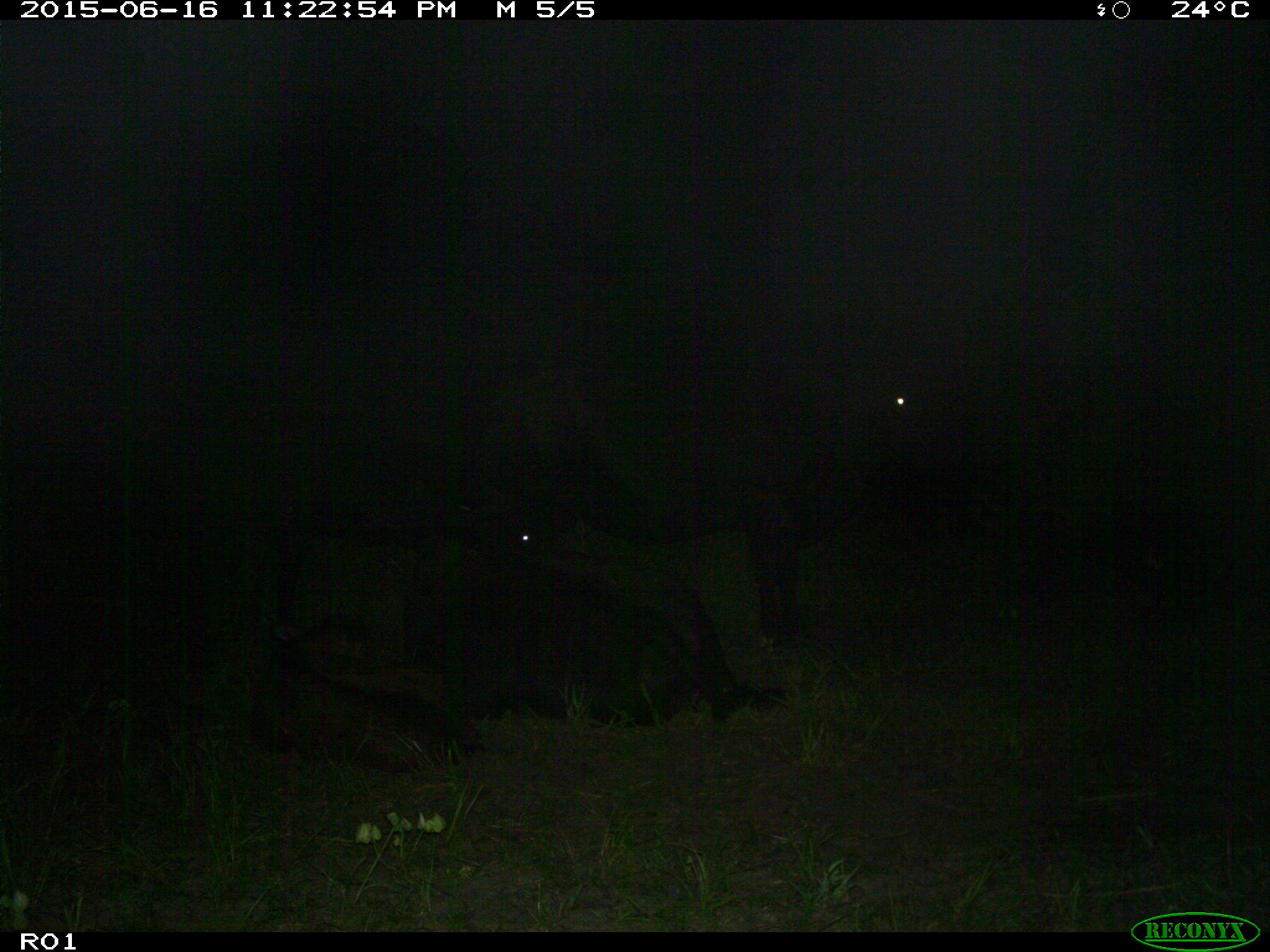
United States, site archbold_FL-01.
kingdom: Animalia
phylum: Chordata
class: Mammalia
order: Artiodactyla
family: Bovidae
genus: Bos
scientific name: Bos taurus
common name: domestic cow